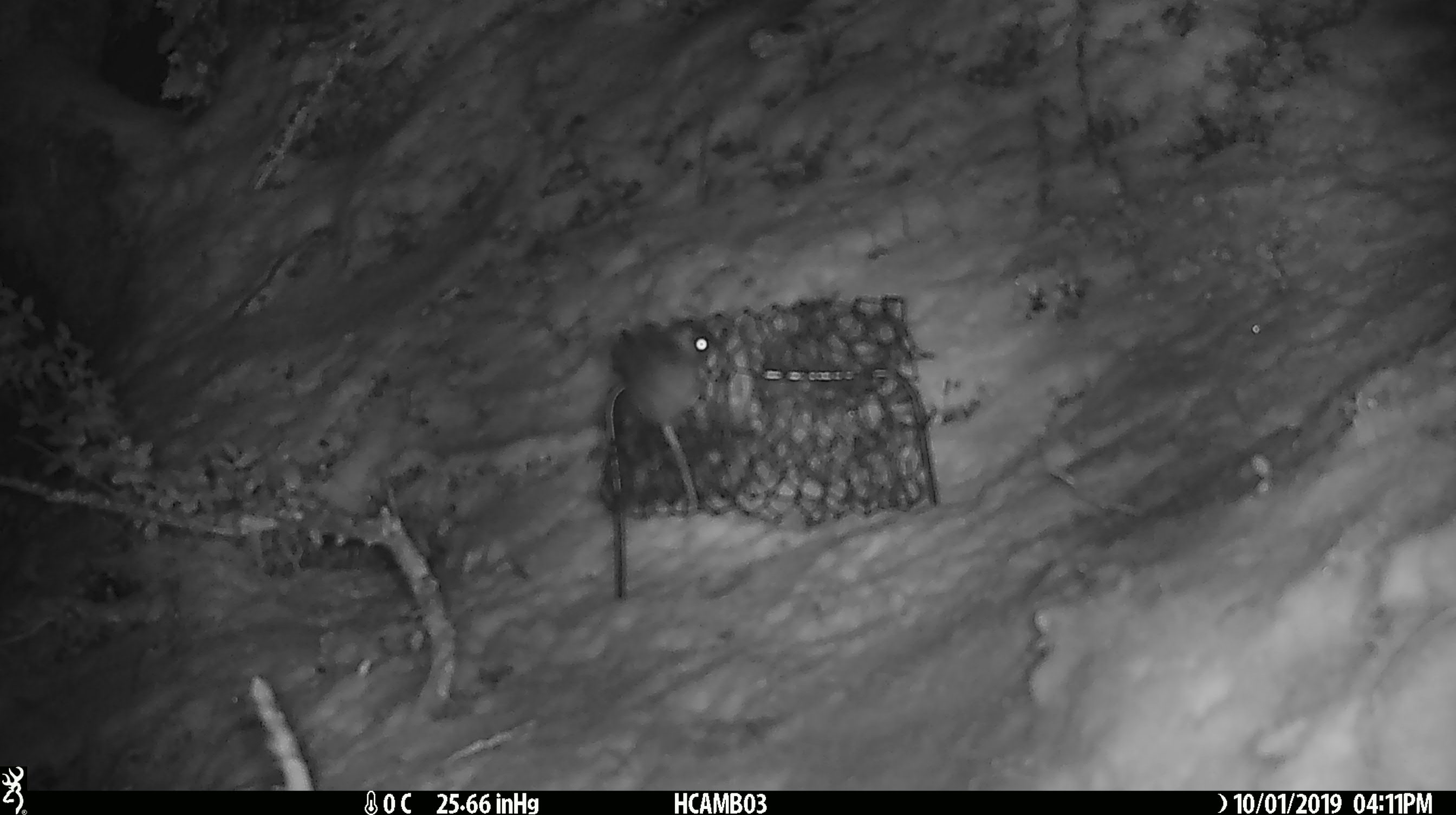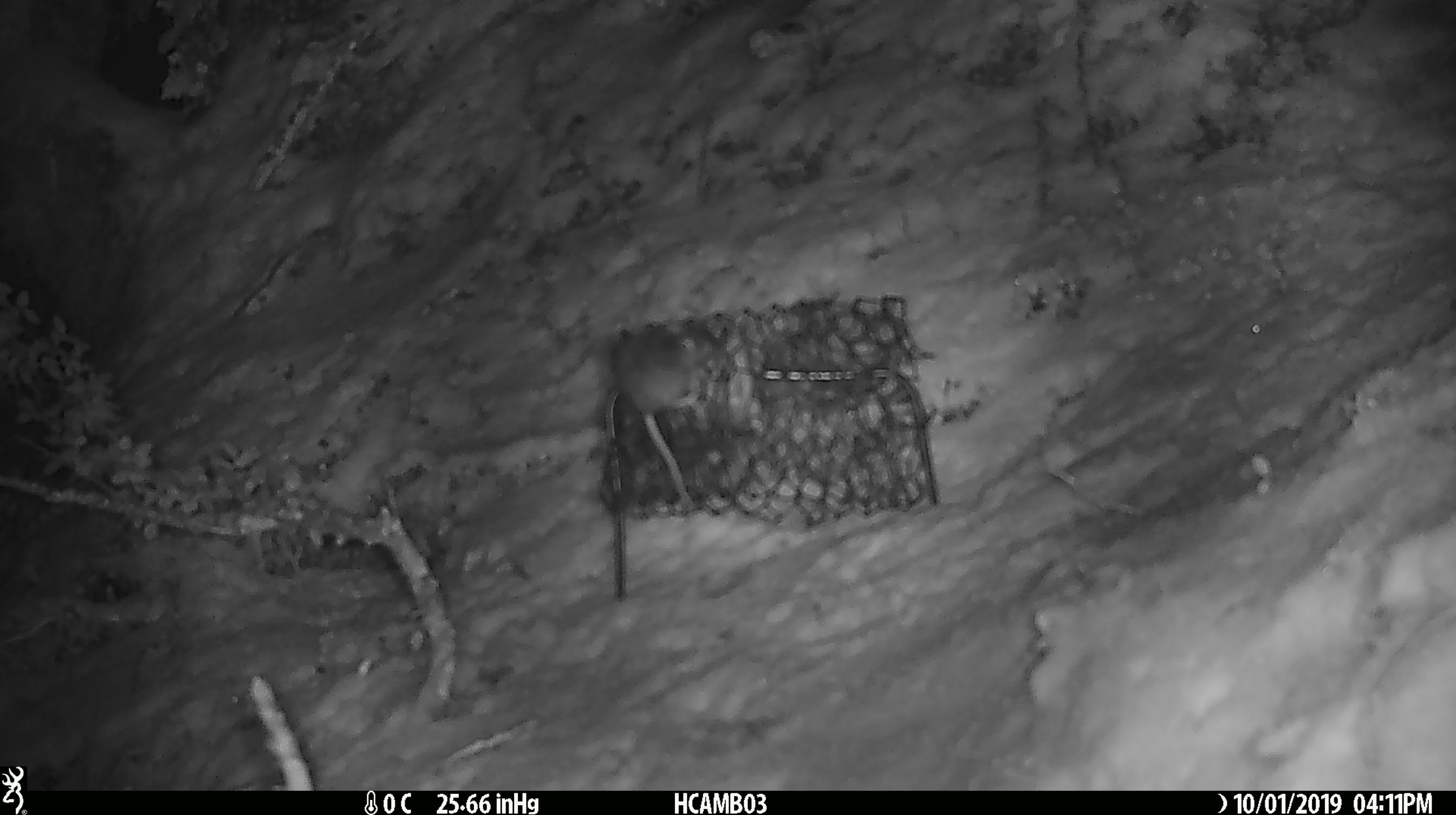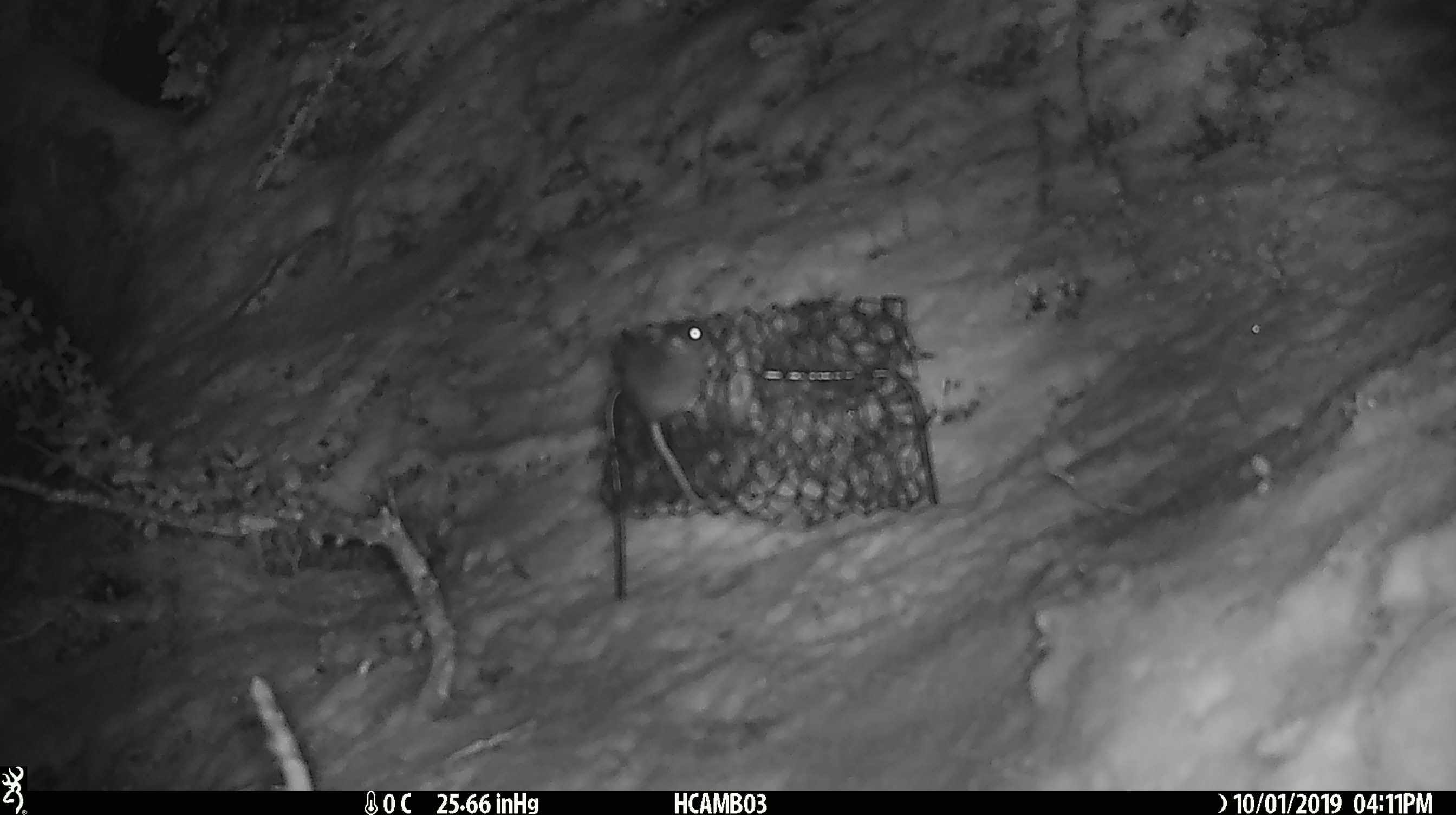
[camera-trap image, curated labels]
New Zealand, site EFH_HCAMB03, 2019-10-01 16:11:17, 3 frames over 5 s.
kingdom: Animalia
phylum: Chordata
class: Mammalia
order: Rodentia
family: Muridae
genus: Mus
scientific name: Mus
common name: mouse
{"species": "mouse (Mus)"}